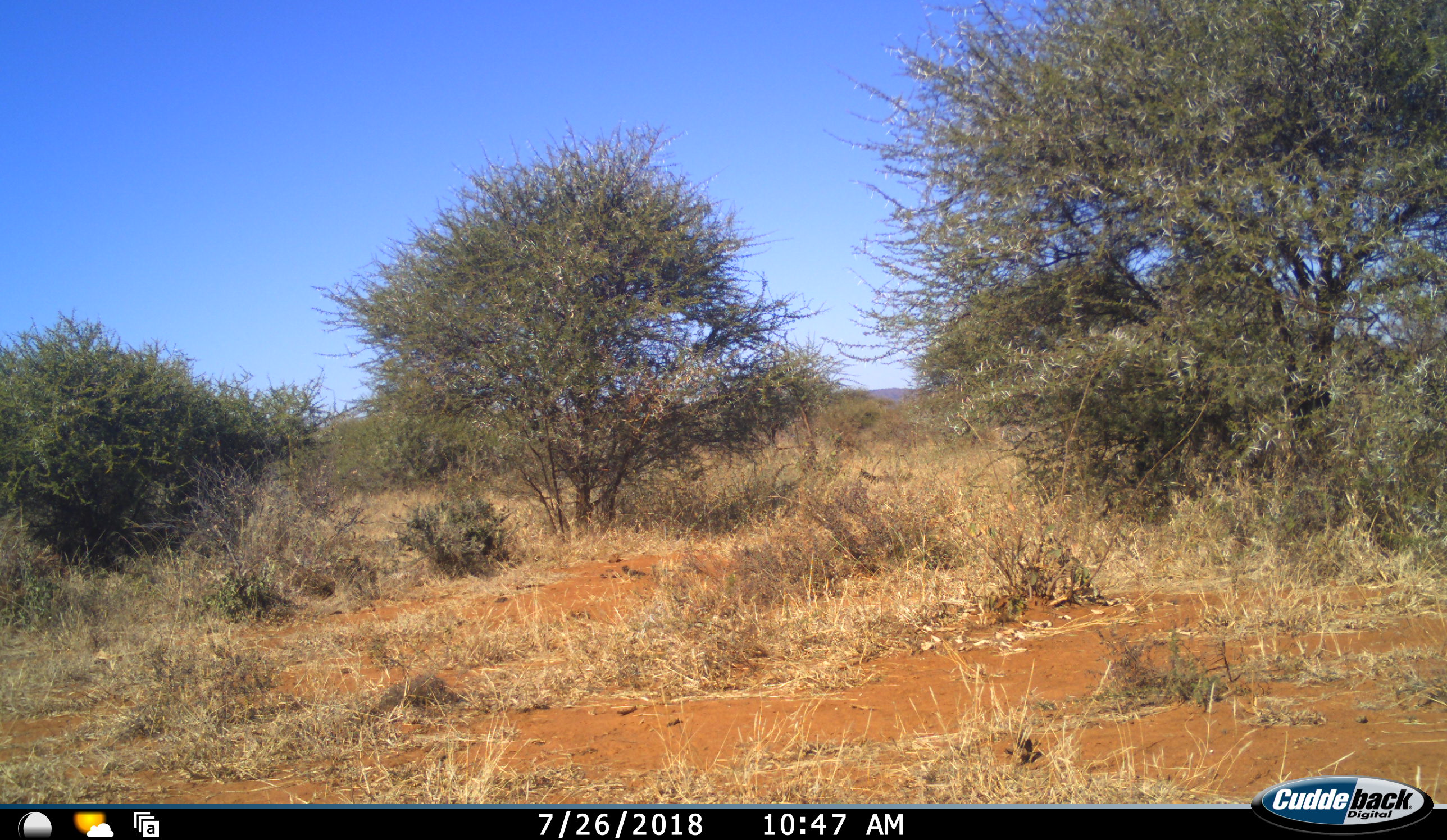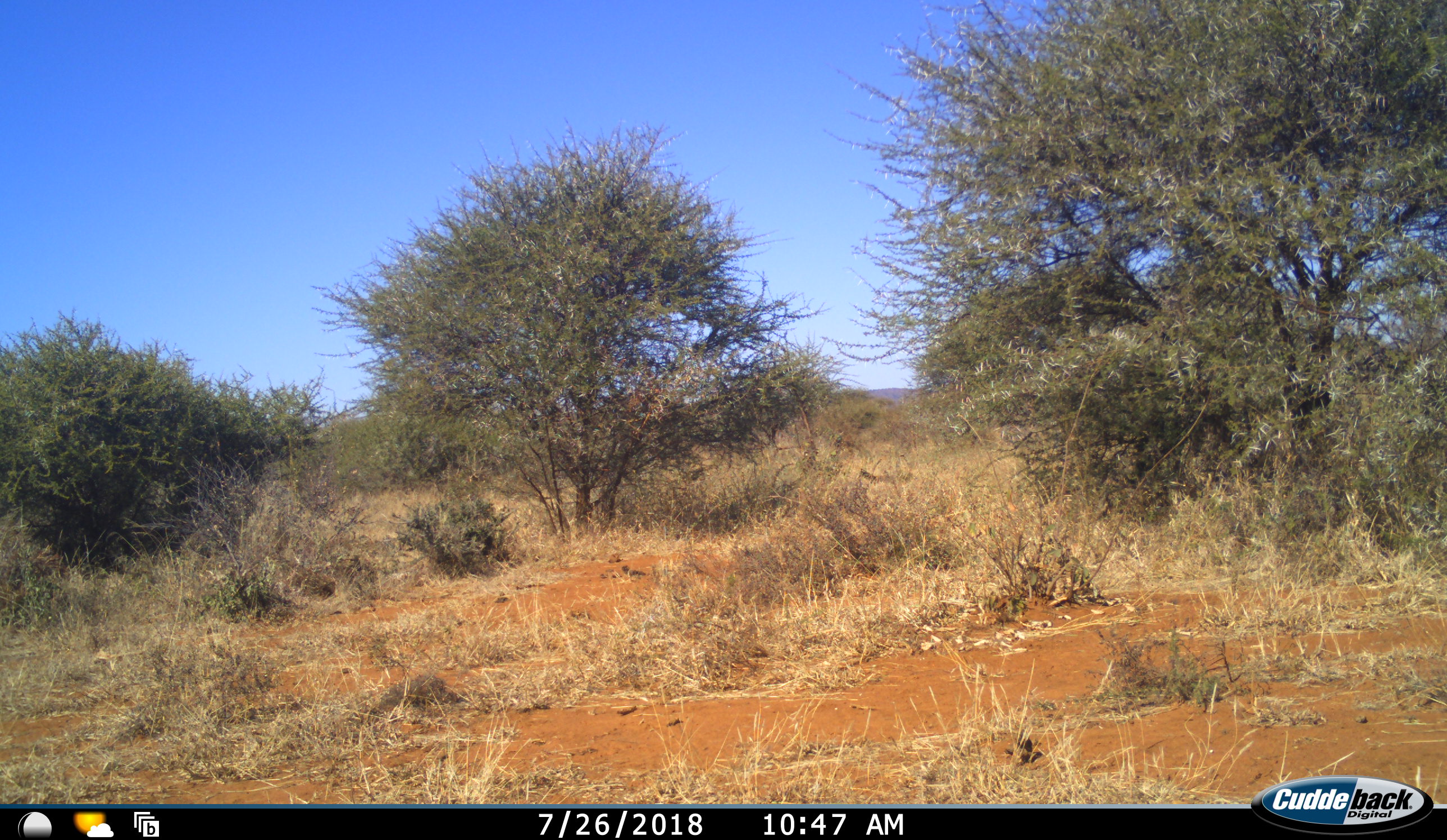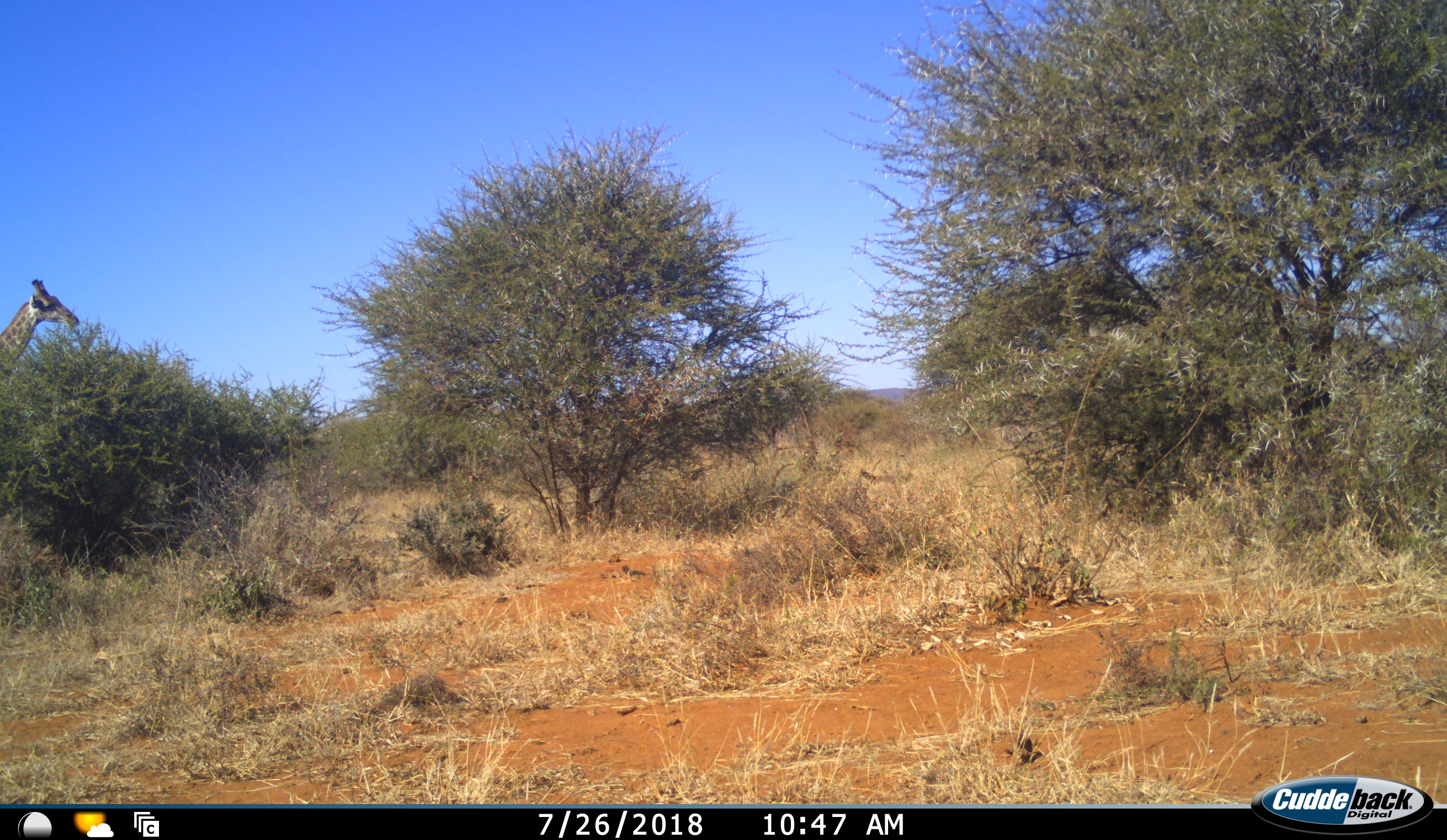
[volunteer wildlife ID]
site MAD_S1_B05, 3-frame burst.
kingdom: Animalia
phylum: Chordata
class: Mammalia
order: Artiodactyla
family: Giraffidae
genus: Giraffa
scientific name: Giraffa camelopardalis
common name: giraffe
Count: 1.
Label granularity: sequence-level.